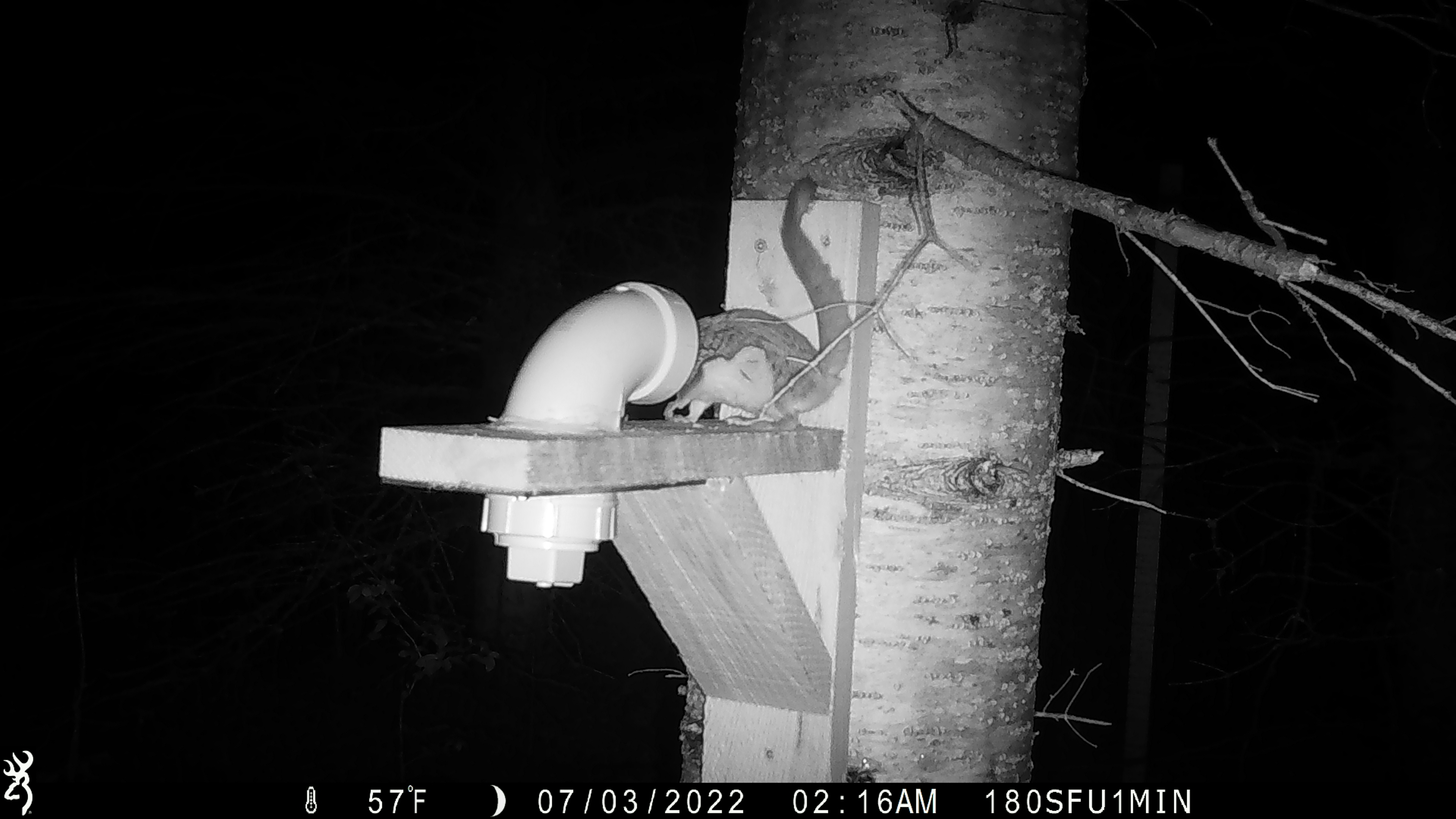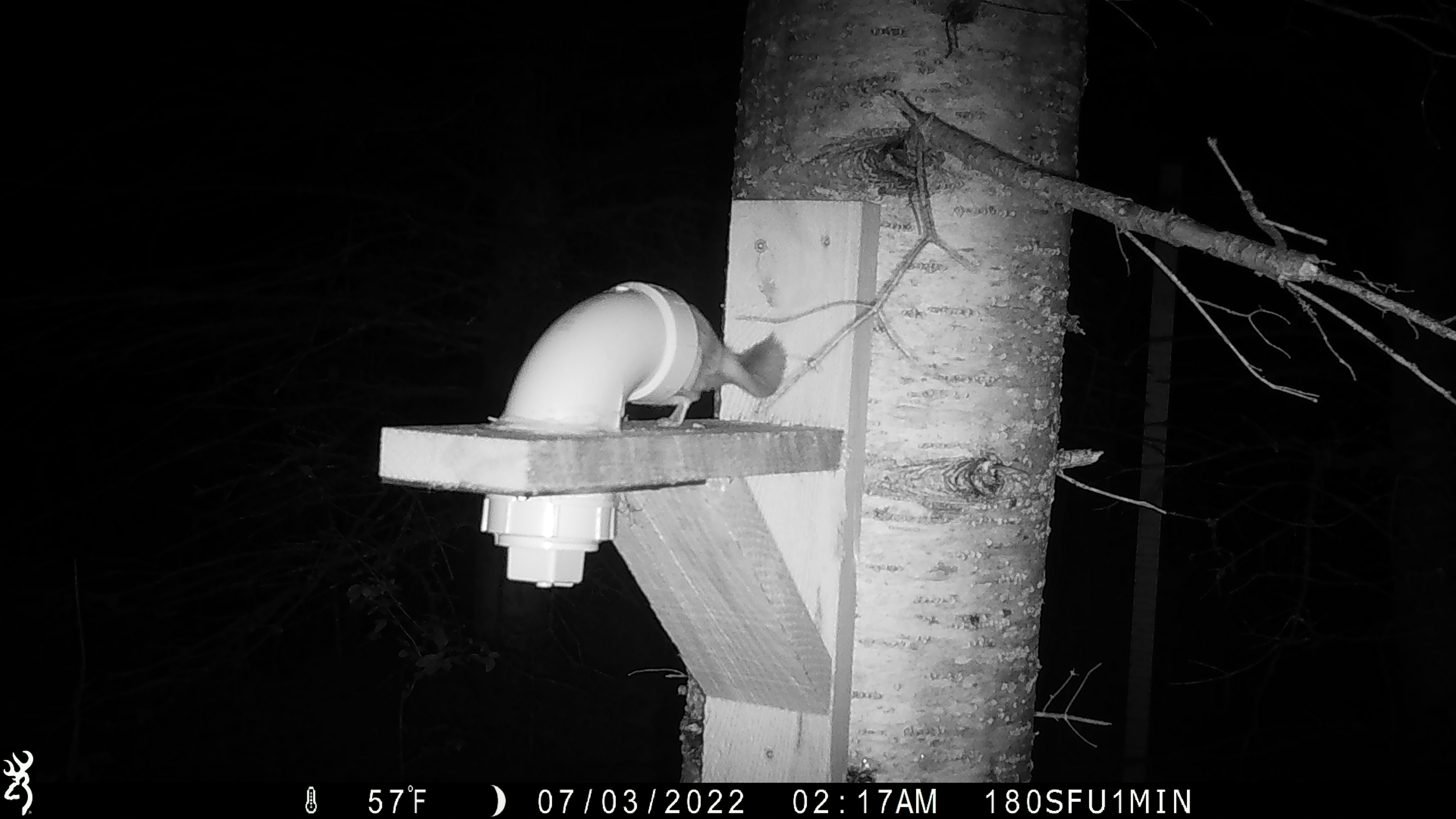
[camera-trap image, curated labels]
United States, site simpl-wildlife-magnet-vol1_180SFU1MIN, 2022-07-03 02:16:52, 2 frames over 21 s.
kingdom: Animalia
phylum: Chordata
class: Mammalia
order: Rodentia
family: Sciuridae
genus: Glaucomys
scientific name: Glaucomys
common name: flying squirrel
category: flying squirrel sp.